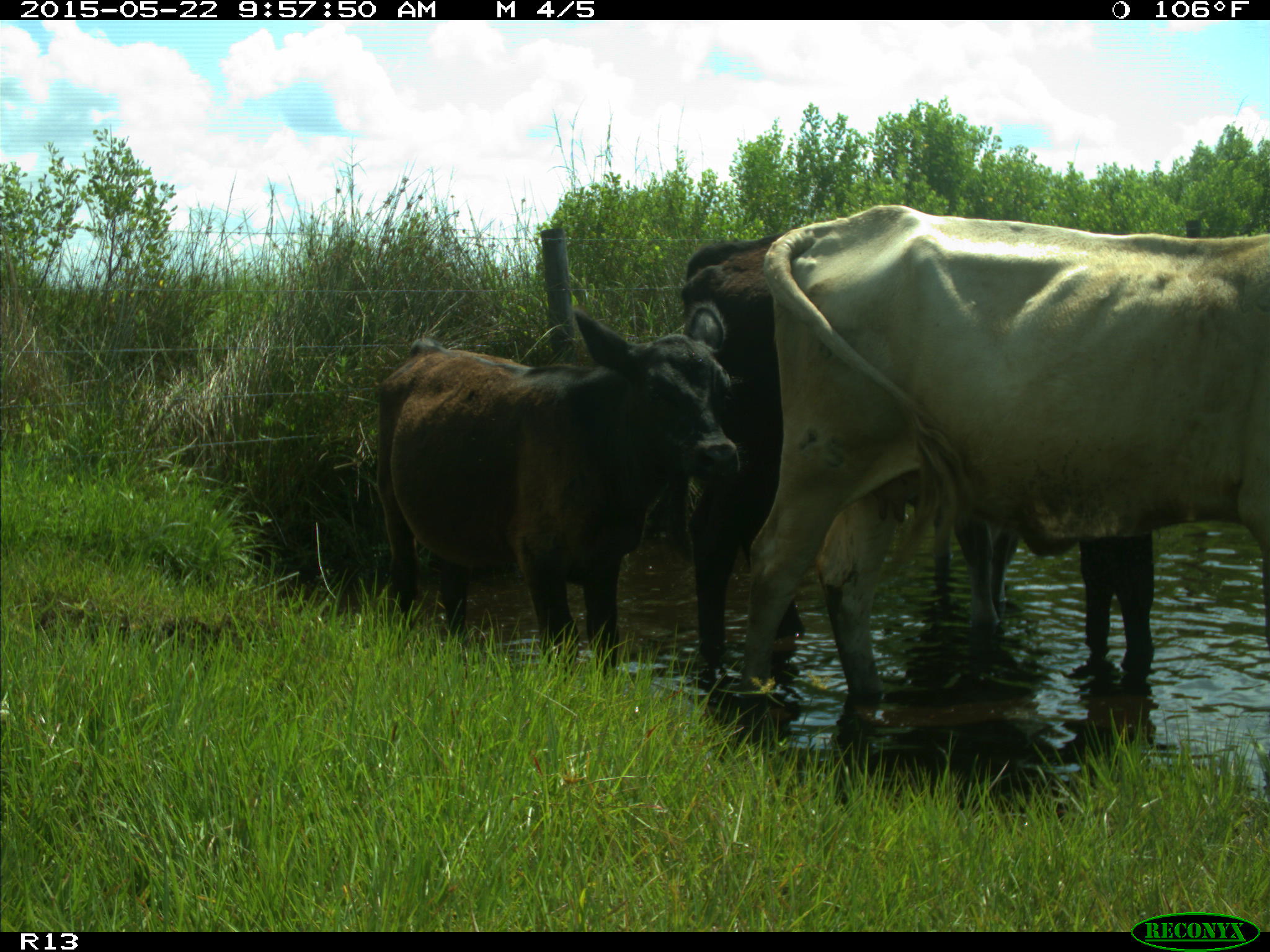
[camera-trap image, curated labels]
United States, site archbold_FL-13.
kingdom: Animalia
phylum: Chordata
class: Mammalia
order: Artiodactyla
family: Bovidae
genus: Bos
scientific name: Bos taurus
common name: domestic cow